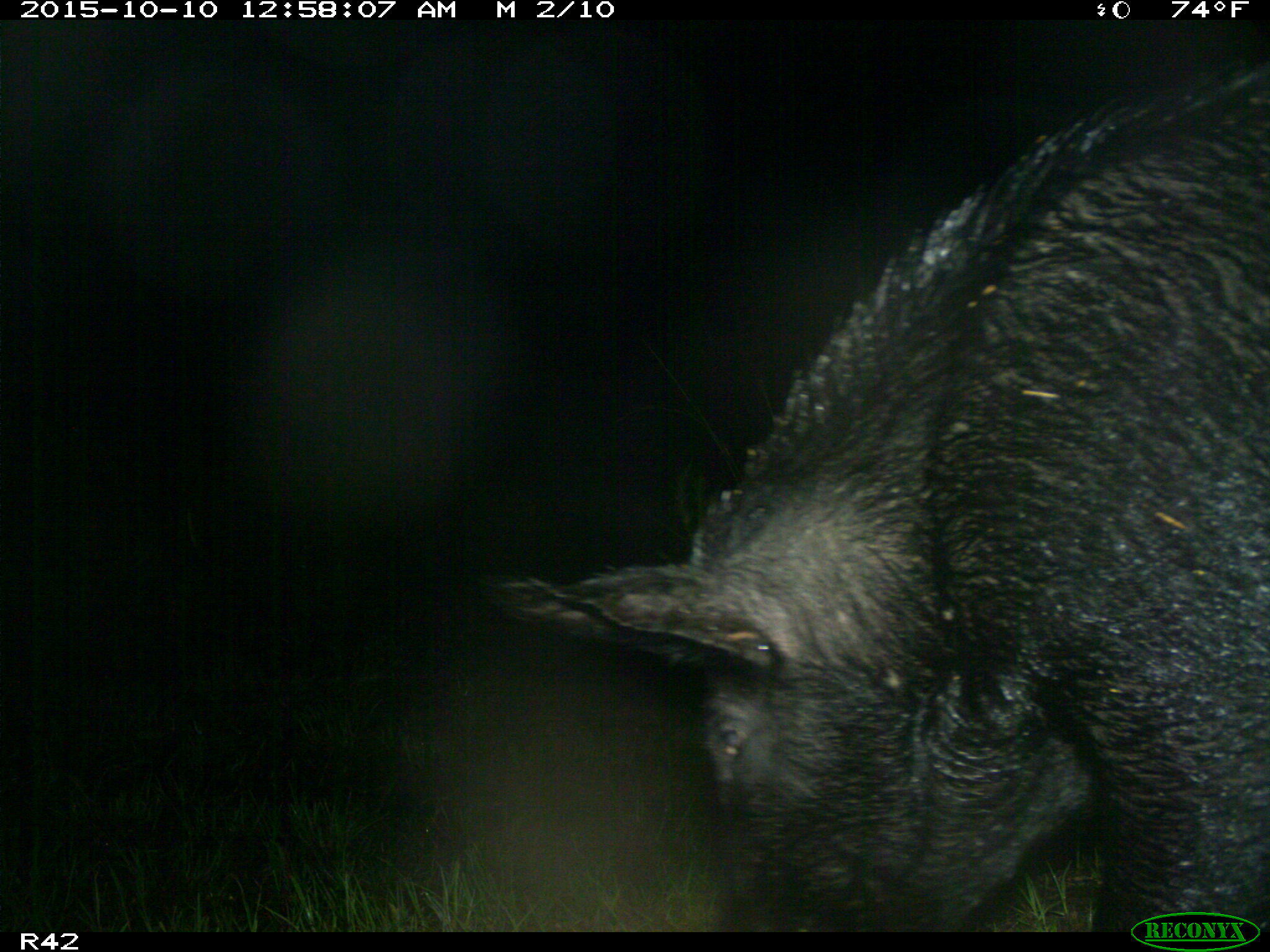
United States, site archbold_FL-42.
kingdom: Animalia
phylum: Chordata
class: Mammalia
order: Artiodactyla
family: Suidae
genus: Sus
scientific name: Sus scrofa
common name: wild boar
Sus scrofa (wild boar).